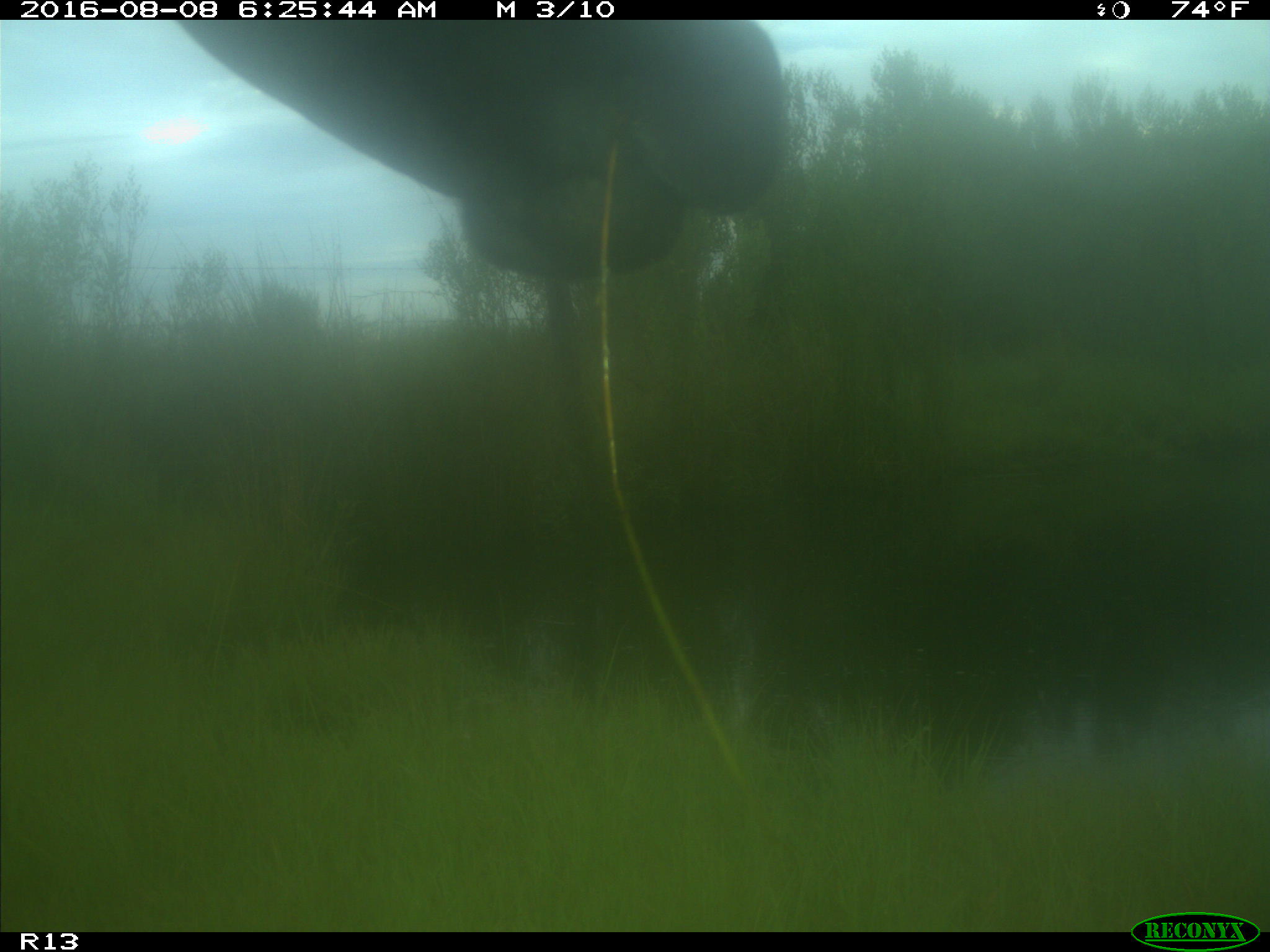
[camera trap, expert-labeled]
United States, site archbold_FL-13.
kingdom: Animalia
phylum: Chordata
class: Mammalia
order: Artiodactyla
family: Bovidae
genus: Bos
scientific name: Bos taurus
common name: domestic cow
Bos taurus (domestic cow).